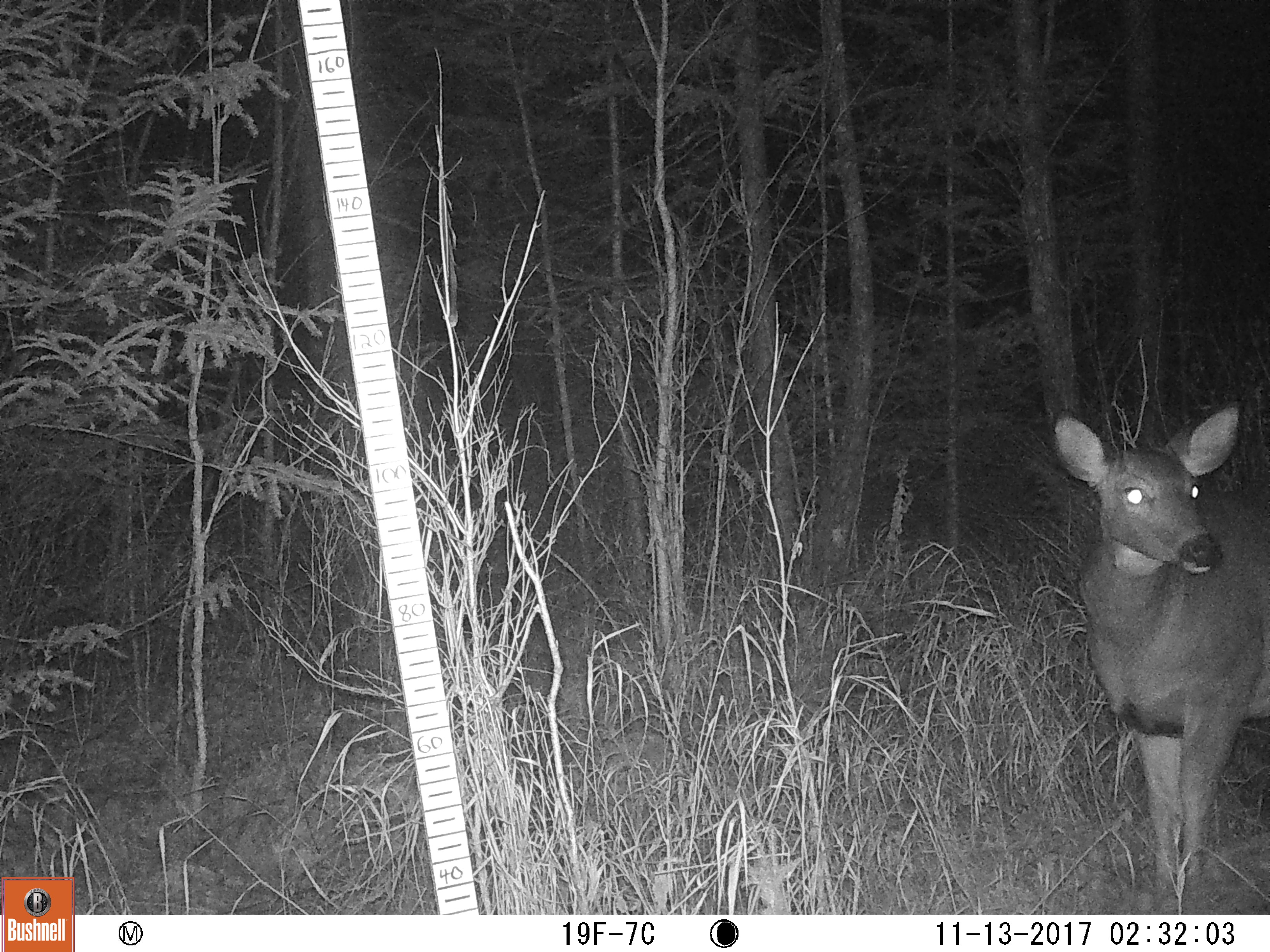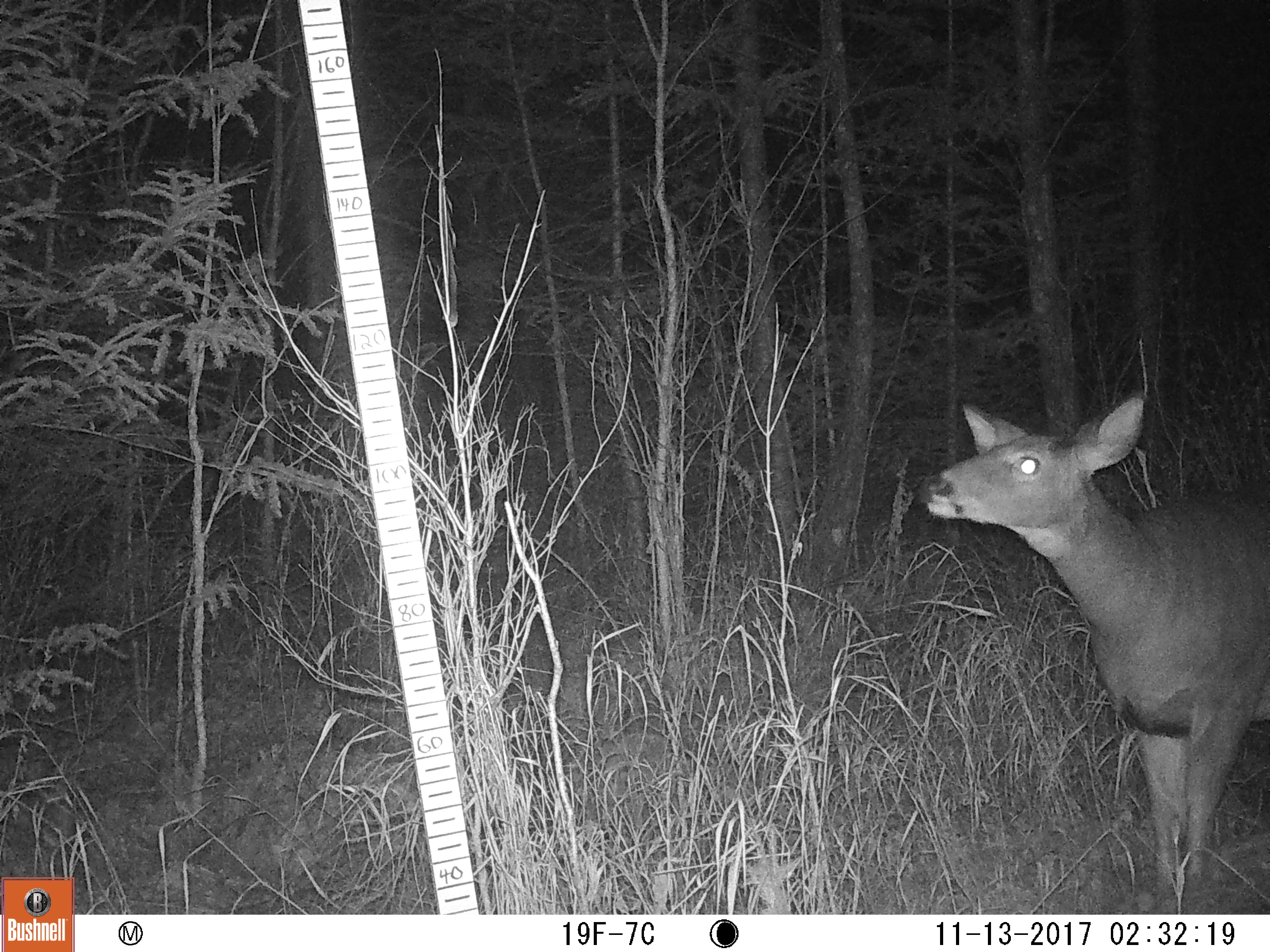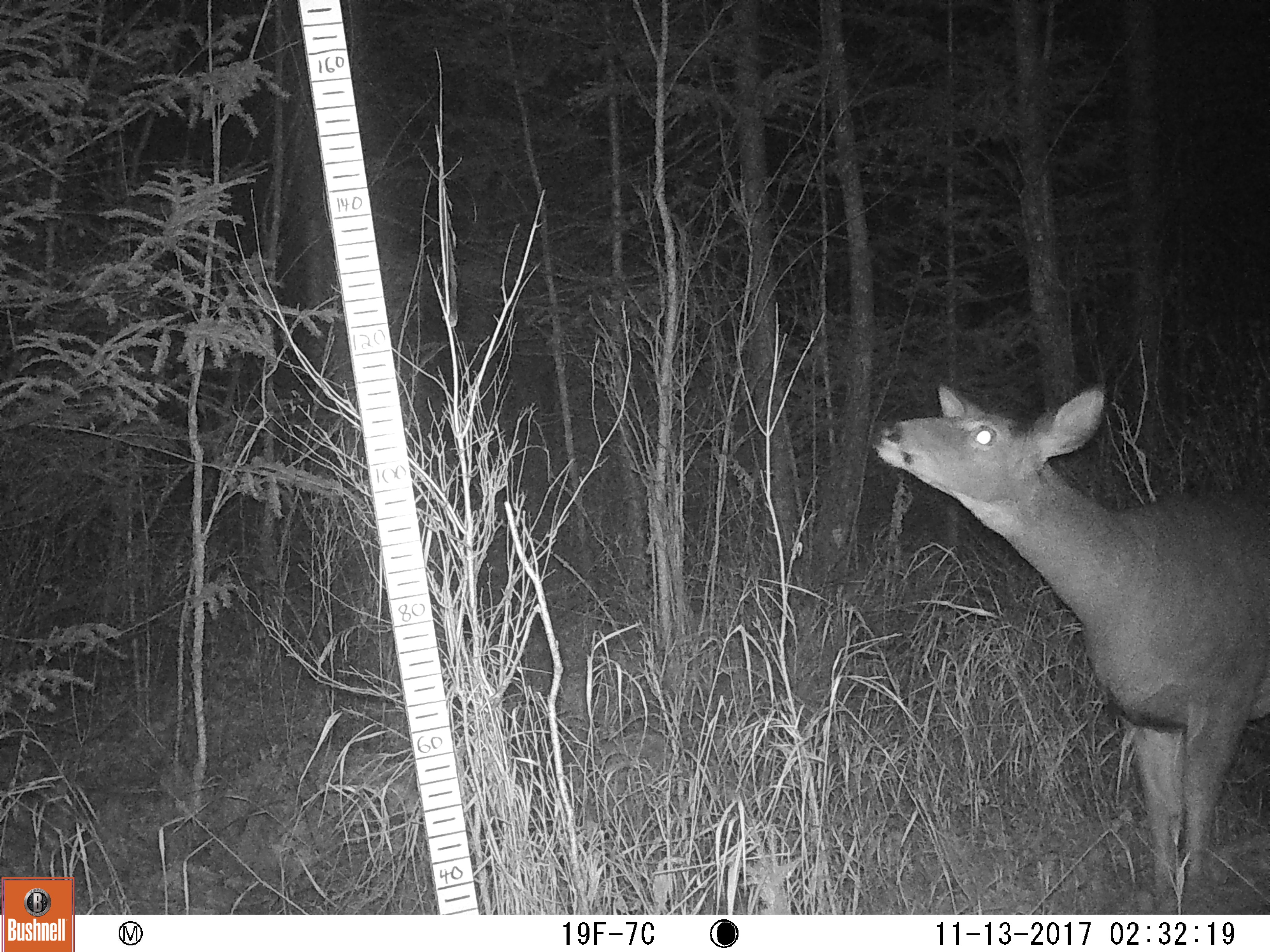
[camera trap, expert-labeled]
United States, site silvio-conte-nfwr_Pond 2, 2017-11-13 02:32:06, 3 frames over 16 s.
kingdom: Animalia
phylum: Chordata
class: Mammalia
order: Artiodactyla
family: Cervidae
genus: Odocoileus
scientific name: Odocoileus virginianus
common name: white-tailed deer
White-tailed deer (Odocoileus virginianus).